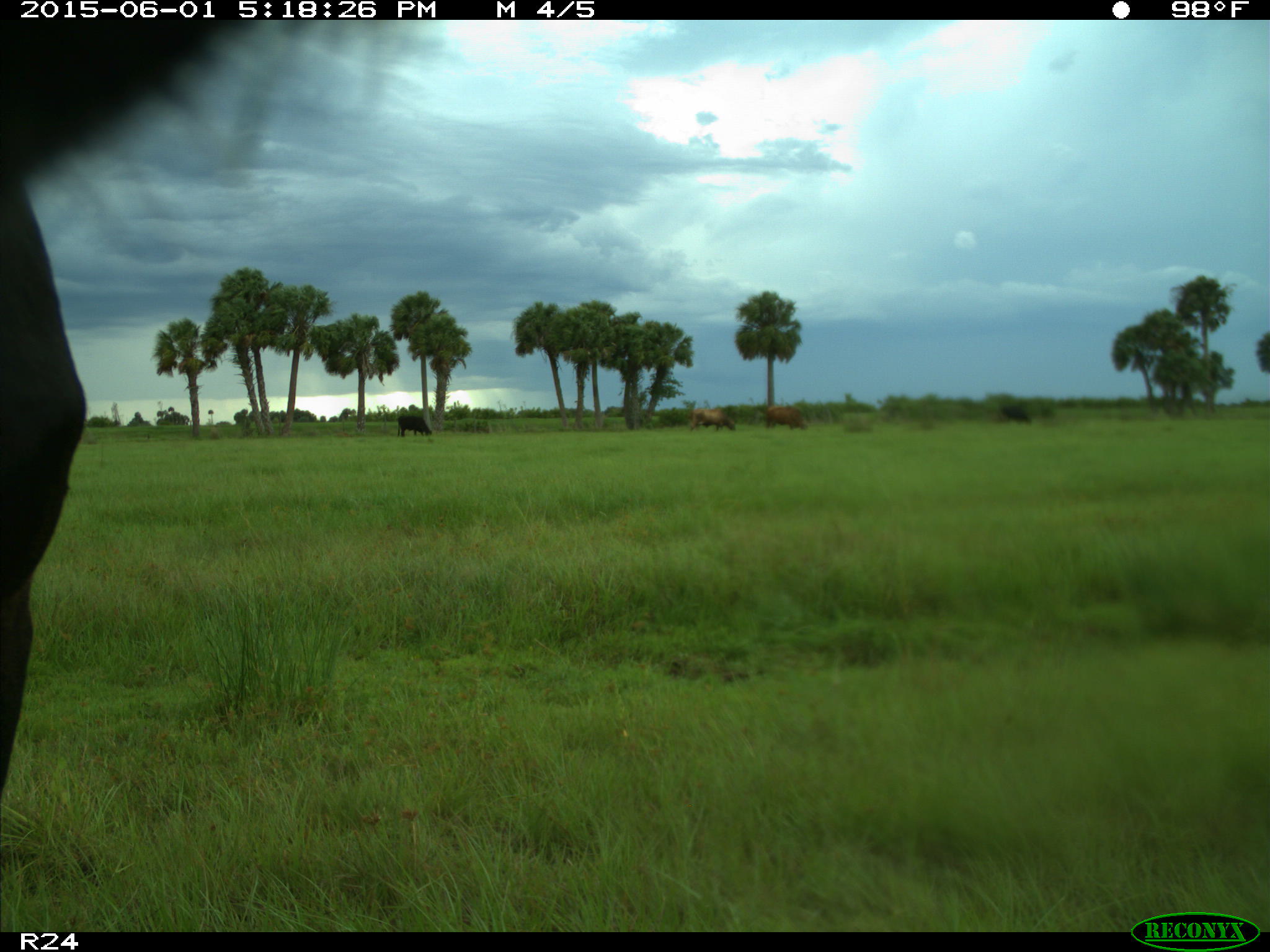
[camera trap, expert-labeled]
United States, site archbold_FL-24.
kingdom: Animalia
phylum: Chordata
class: Mammalia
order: Artiodactyla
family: Bovidae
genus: Bos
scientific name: Bos taurus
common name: domestic cow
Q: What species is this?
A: Bos taurus (domestic cow).